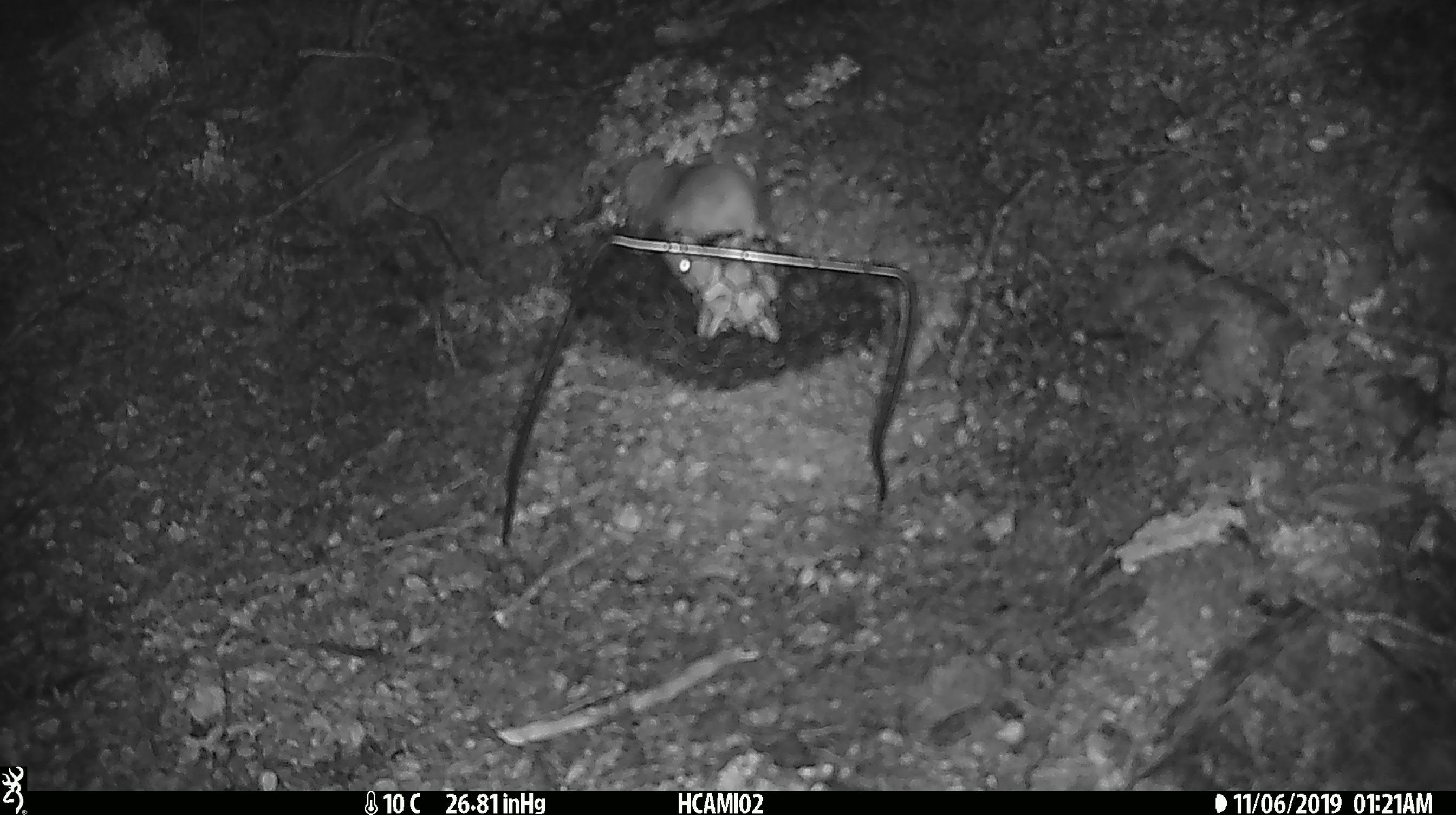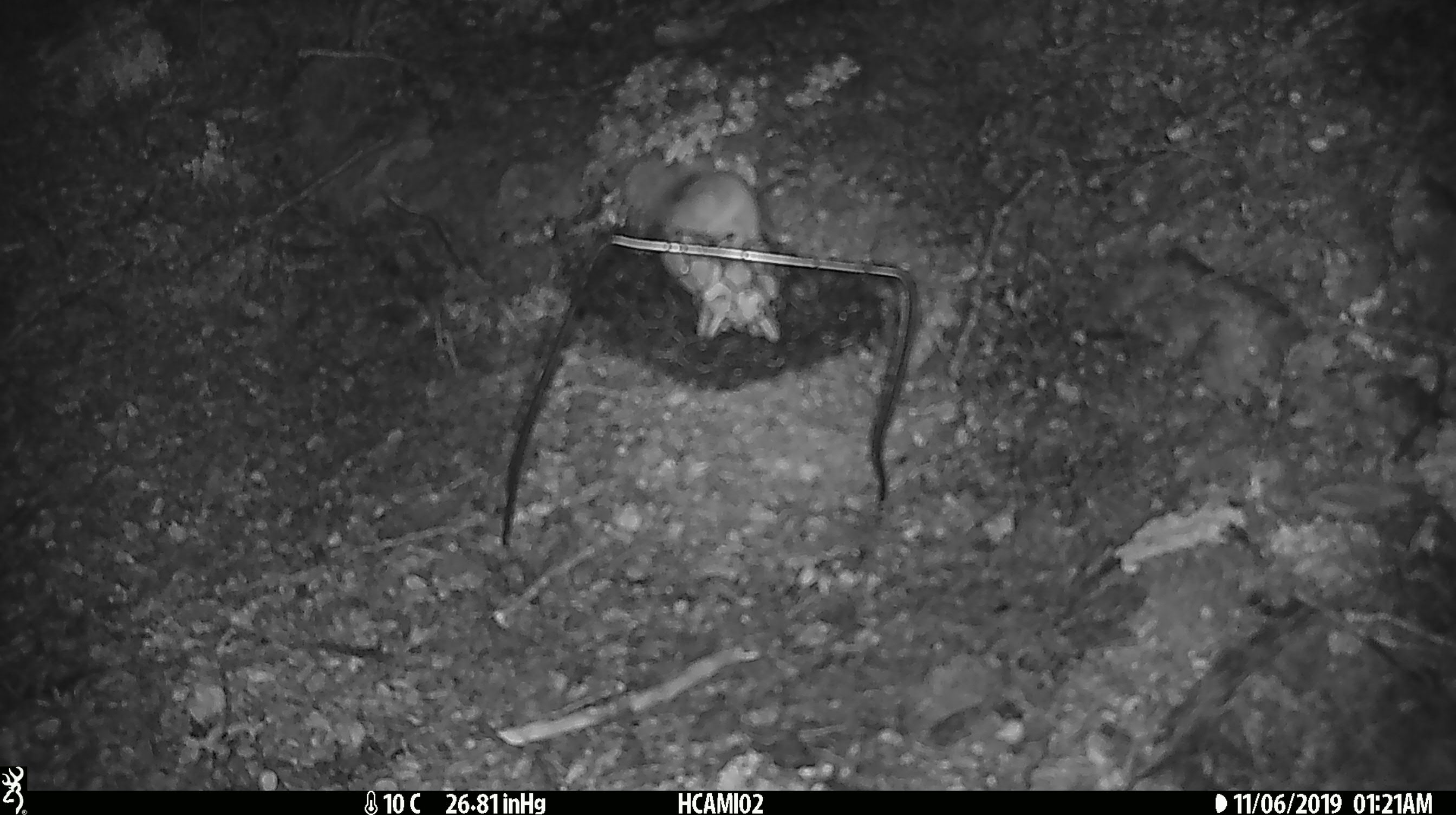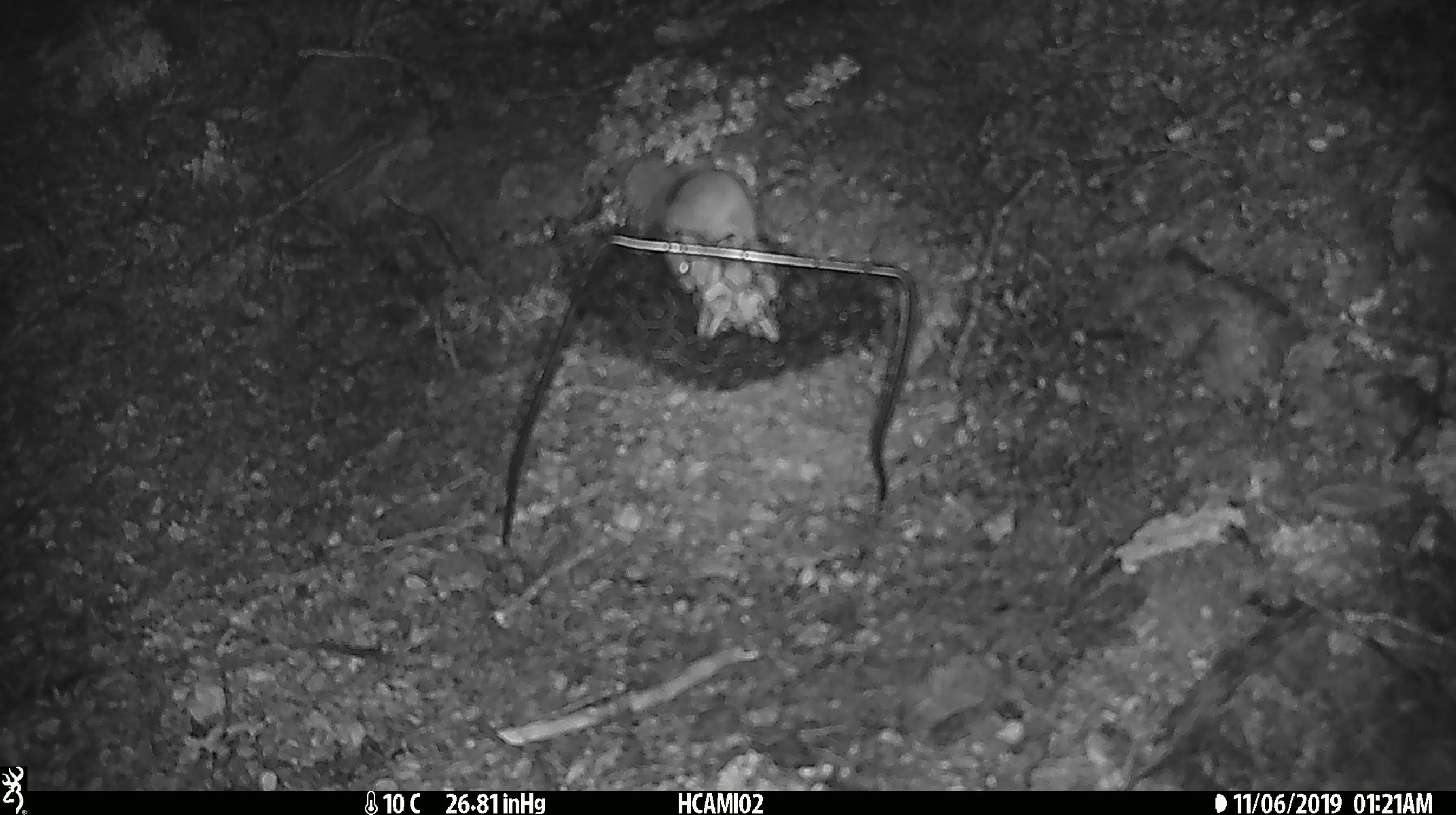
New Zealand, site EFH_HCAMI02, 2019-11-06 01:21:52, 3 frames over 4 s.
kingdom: Animalia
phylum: Chordata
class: Mammalia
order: Rodentia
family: Muridae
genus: Mus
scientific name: Mus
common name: mouse